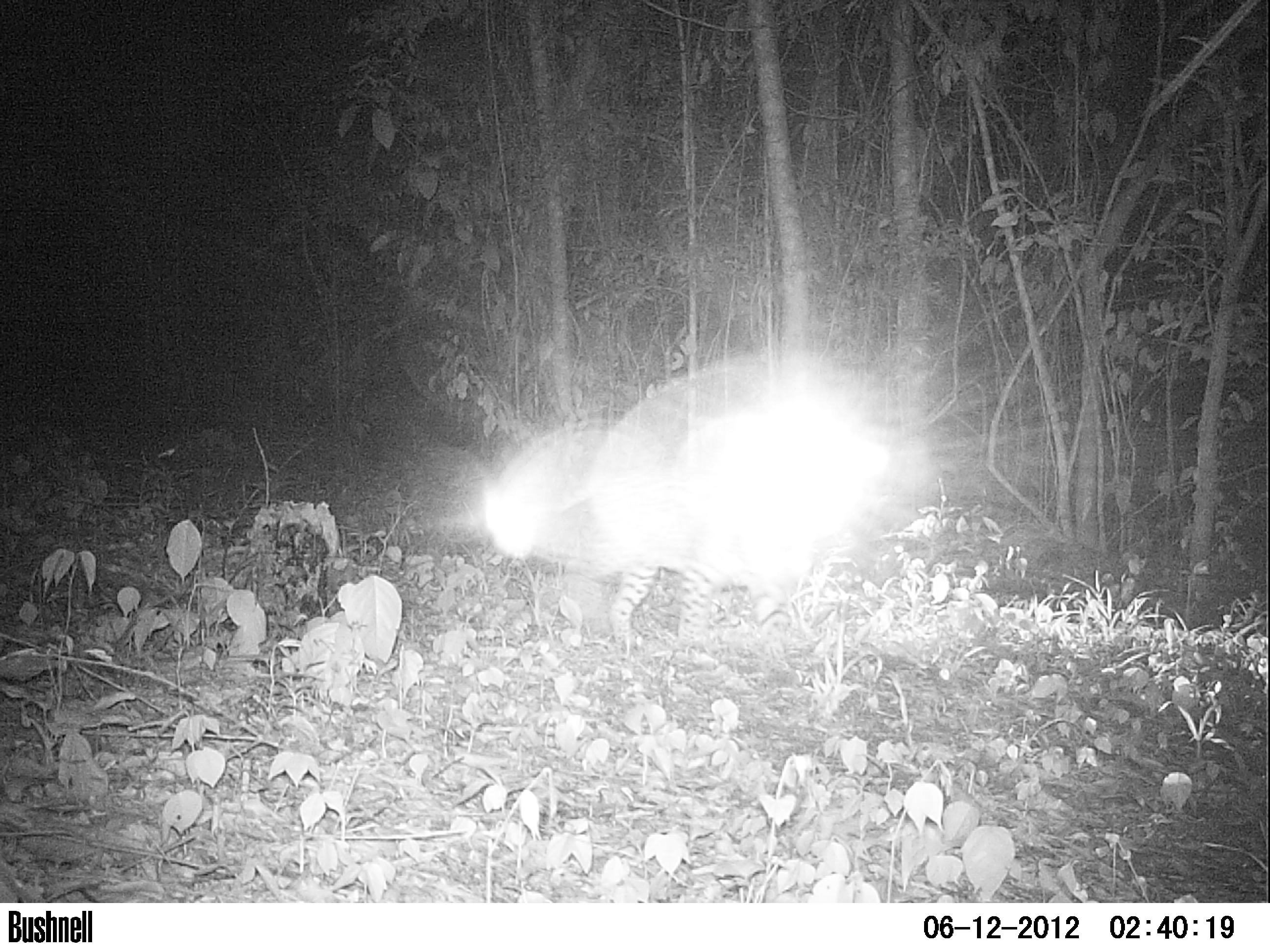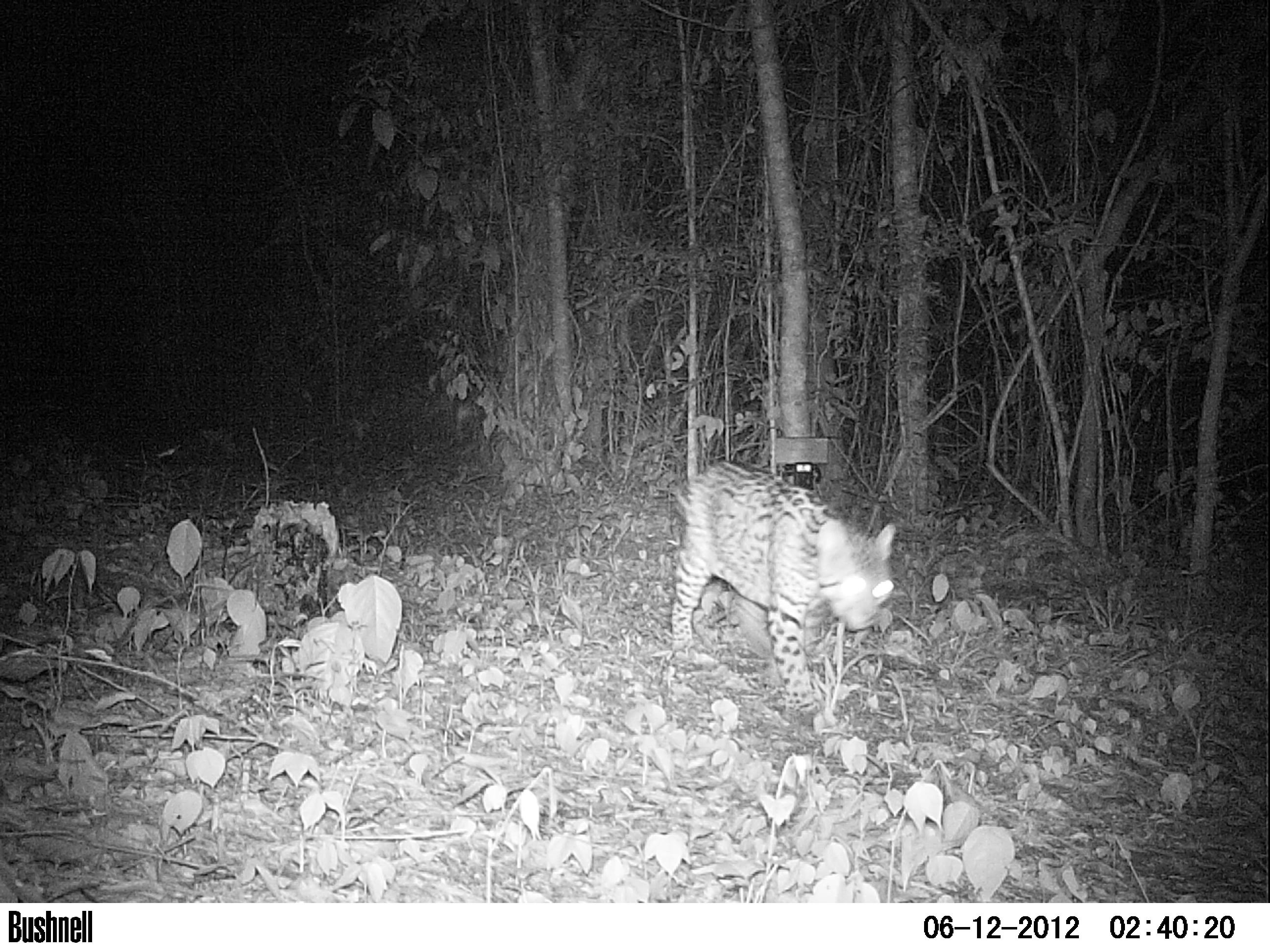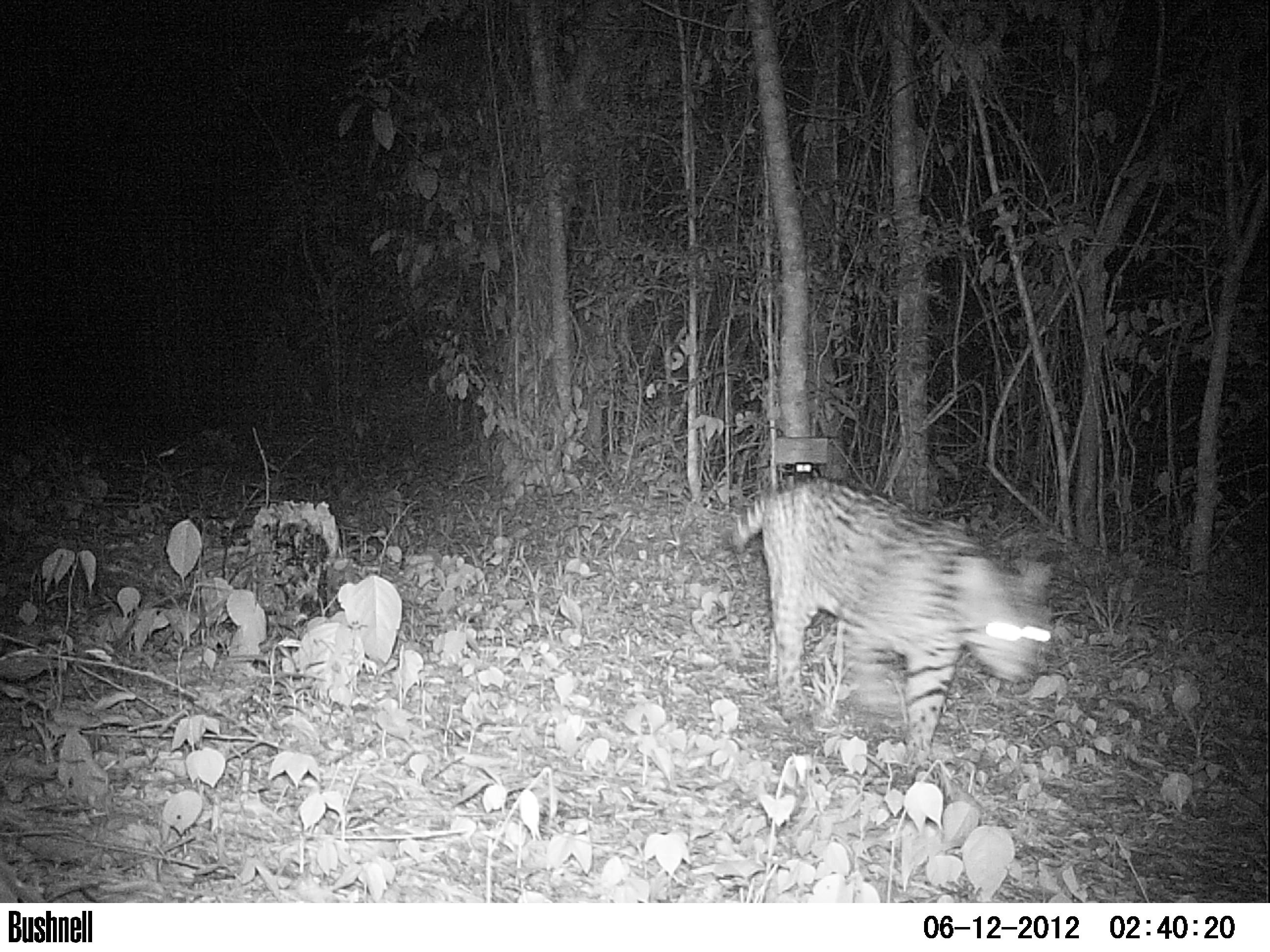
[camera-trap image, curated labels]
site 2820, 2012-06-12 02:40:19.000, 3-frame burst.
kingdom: Animalia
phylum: Chordata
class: Mammalia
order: Carnivora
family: Felidae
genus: Leopardus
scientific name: Leopardus pardalis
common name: ocelot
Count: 1.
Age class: adult.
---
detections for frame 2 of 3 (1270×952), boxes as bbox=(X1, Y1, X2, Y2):
leopardus pardalis: bbox=(668, 459, 898, 707)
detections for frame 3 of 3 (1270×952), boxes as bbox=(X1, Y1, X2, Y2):
leopardus pardalis: bbox=(727, 478, 1055, 765)